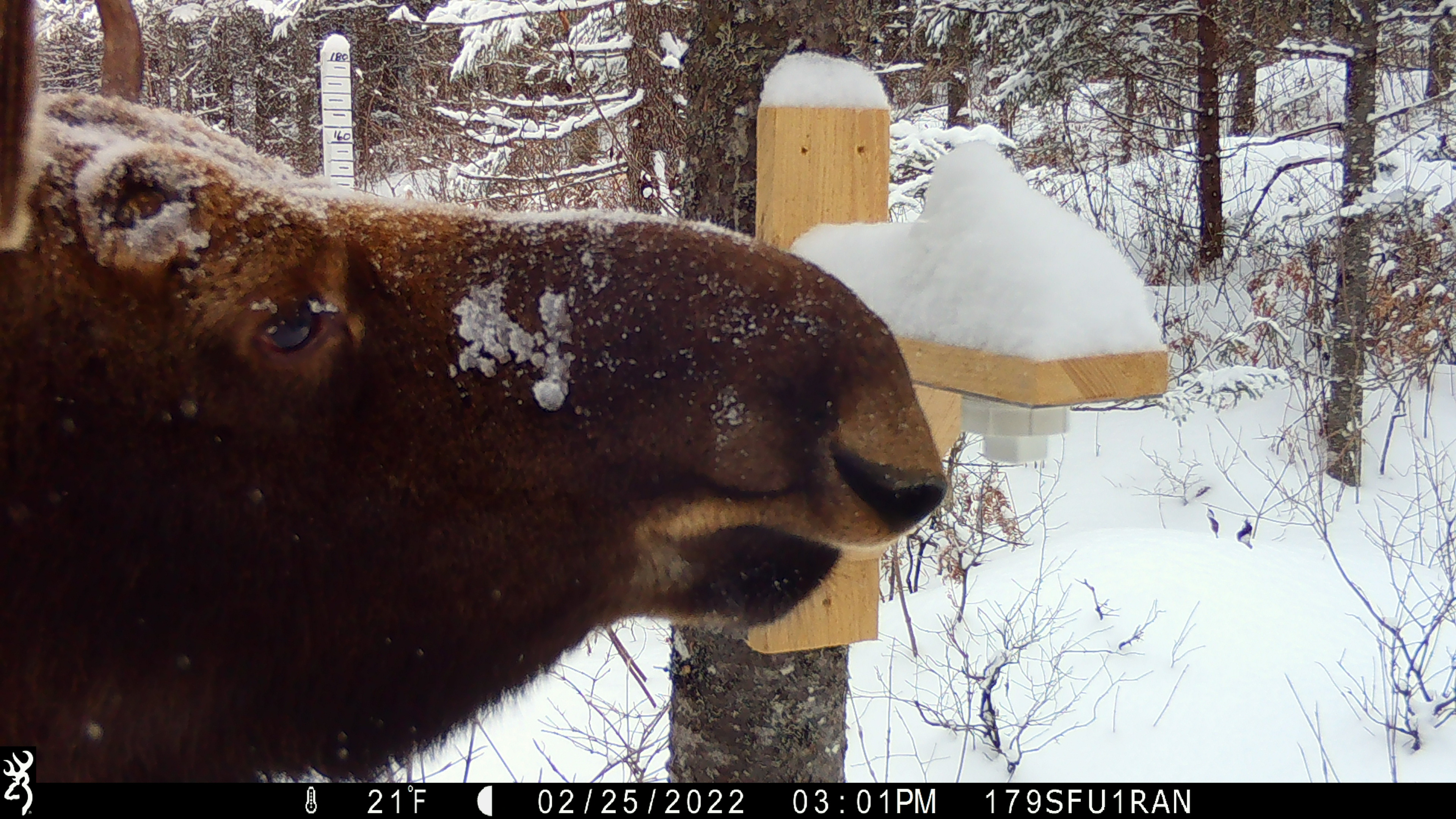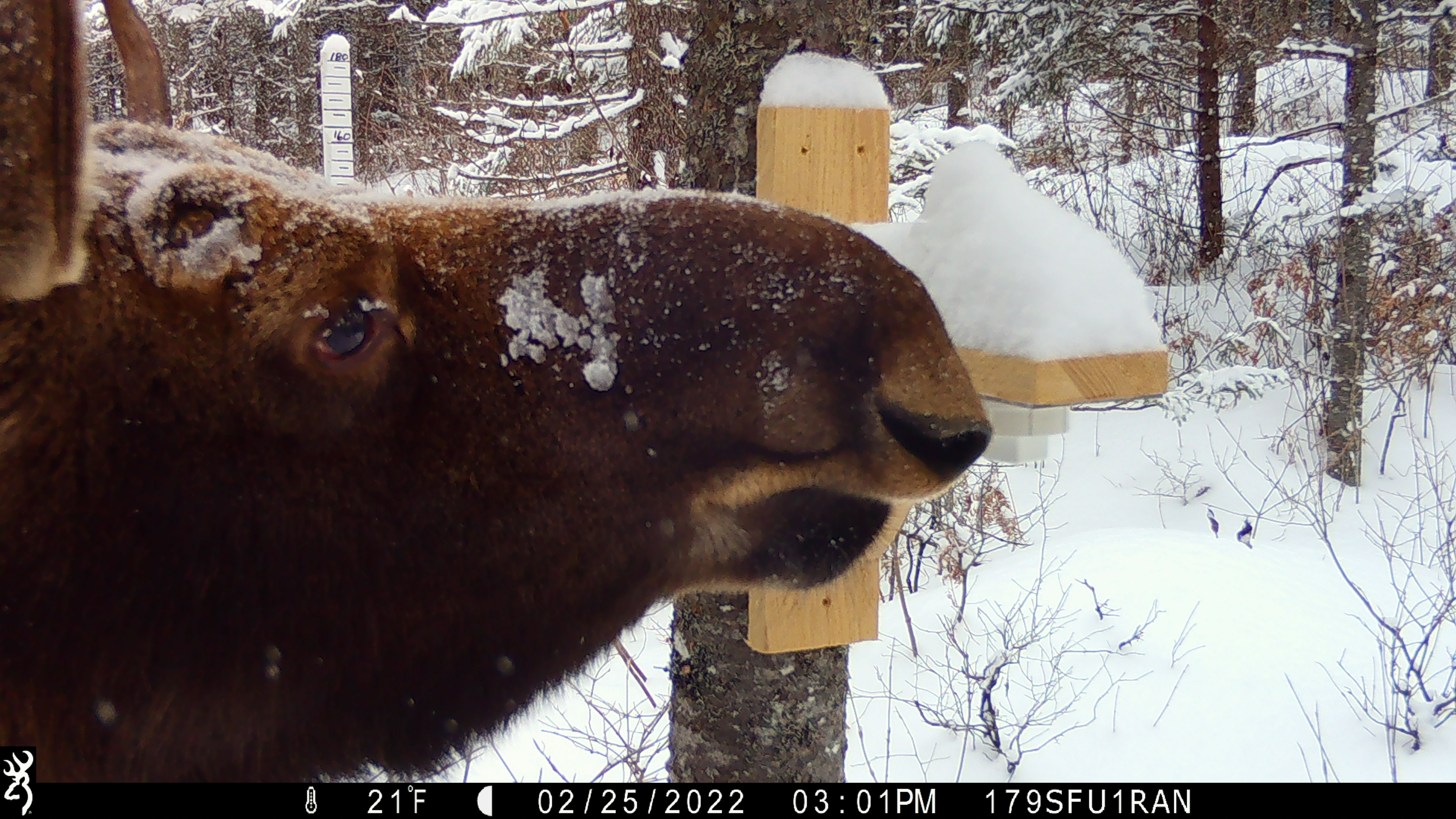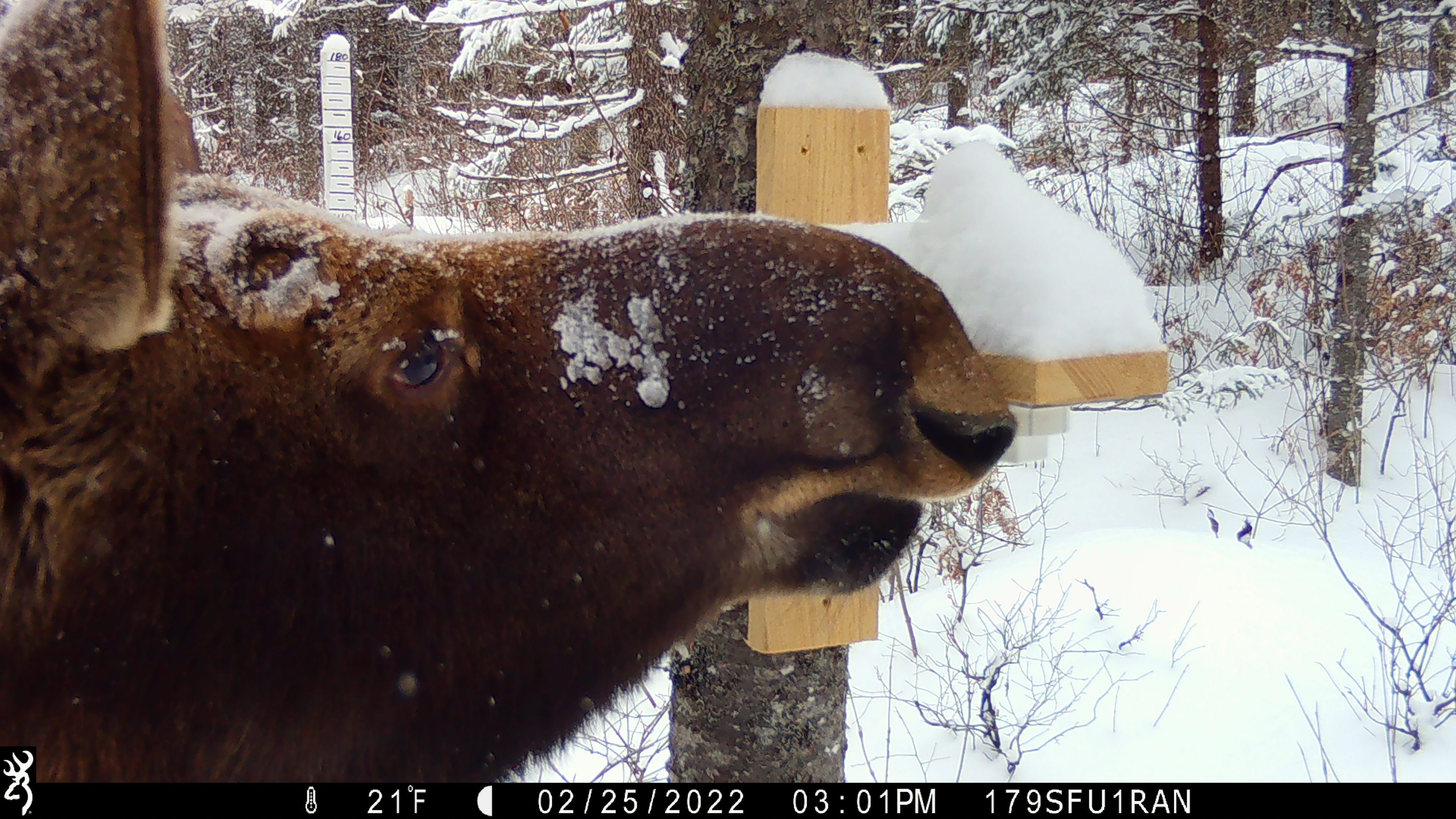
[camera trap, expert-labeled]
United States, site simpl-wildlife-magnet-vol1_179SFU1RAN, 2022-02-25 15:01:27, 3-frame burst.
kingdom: Animalia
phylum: Chordata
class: Mammalia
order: Artiodactyla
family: Cervidae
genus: Alces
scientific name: Alces alces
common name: moose